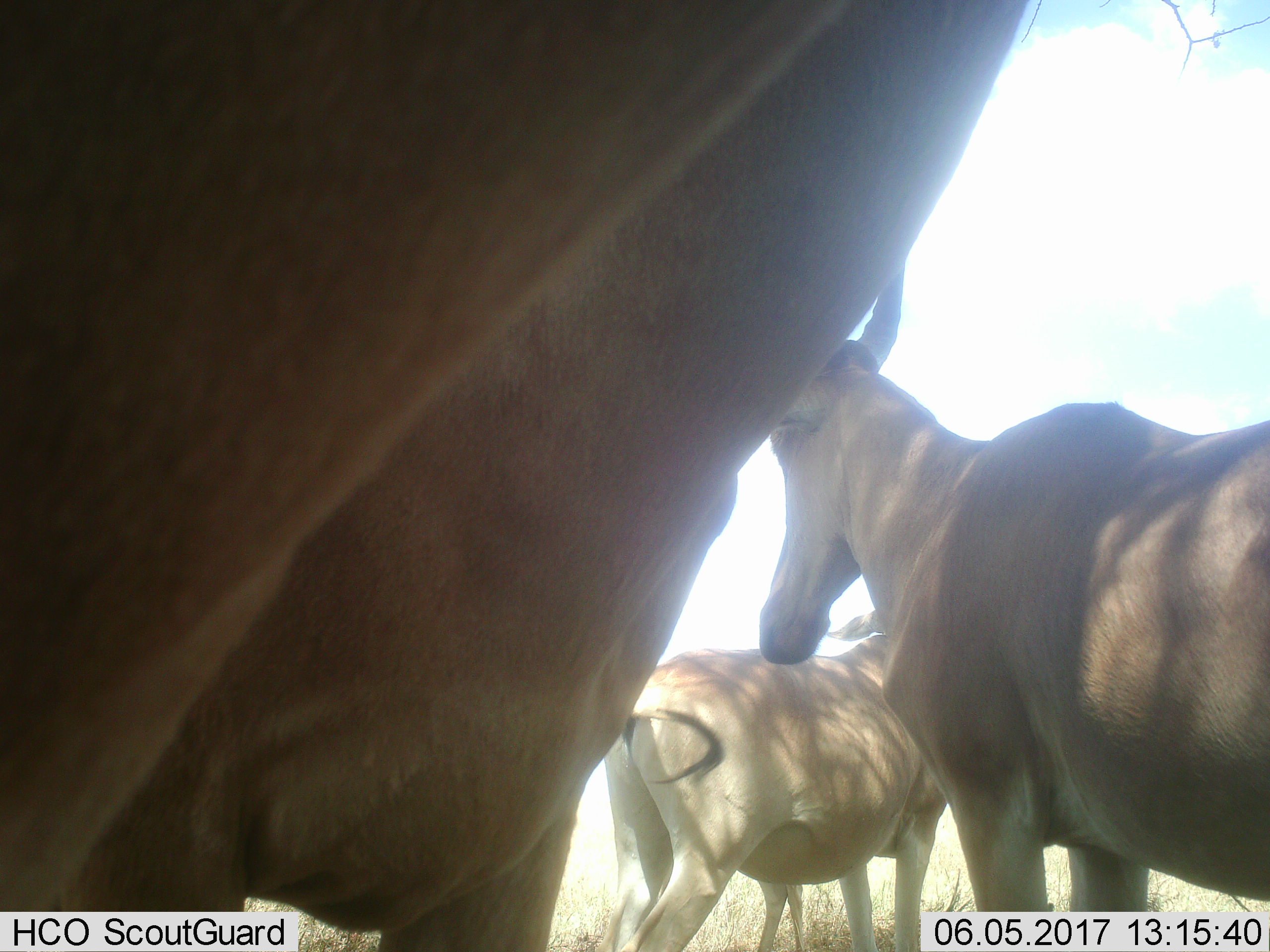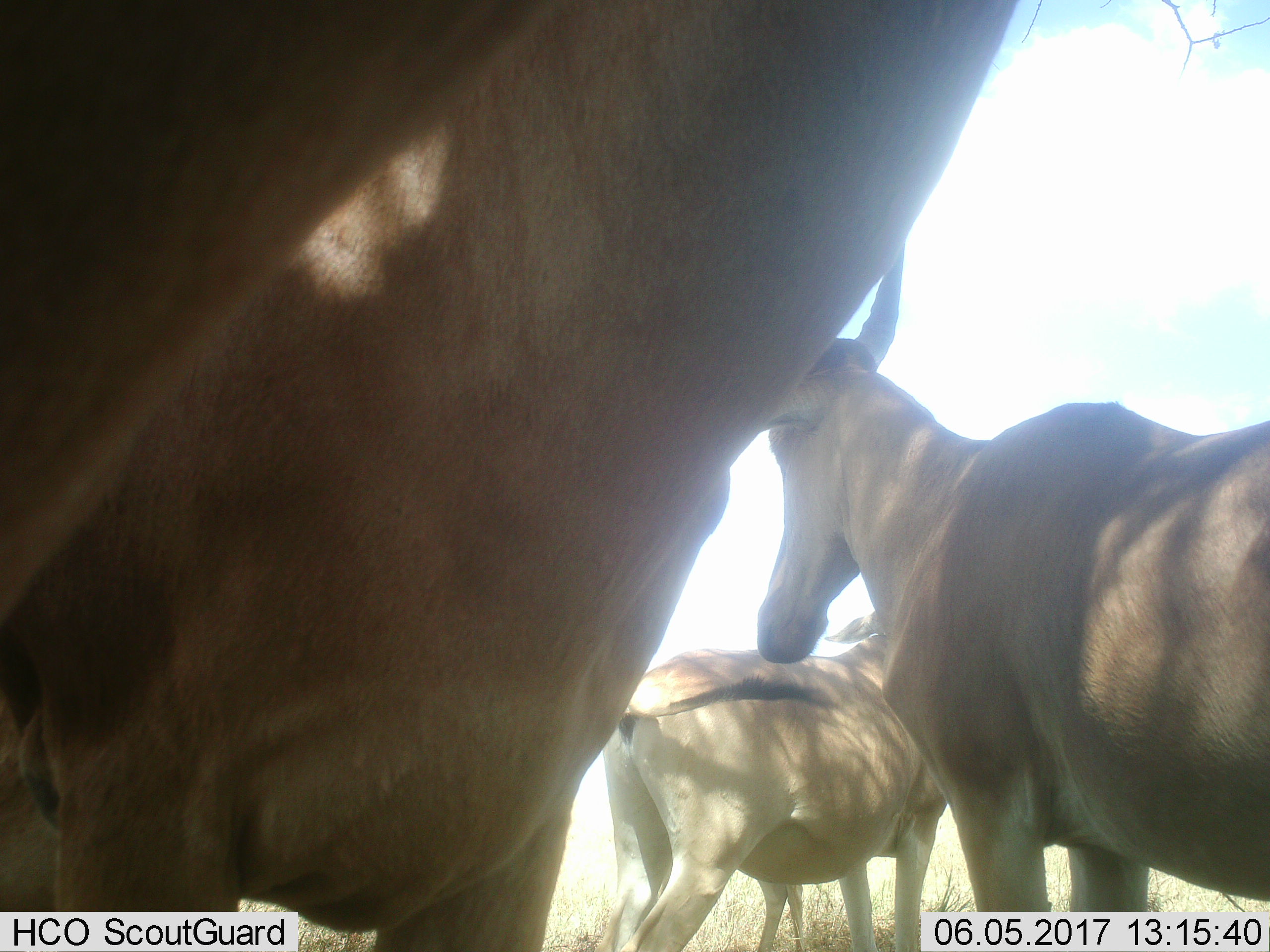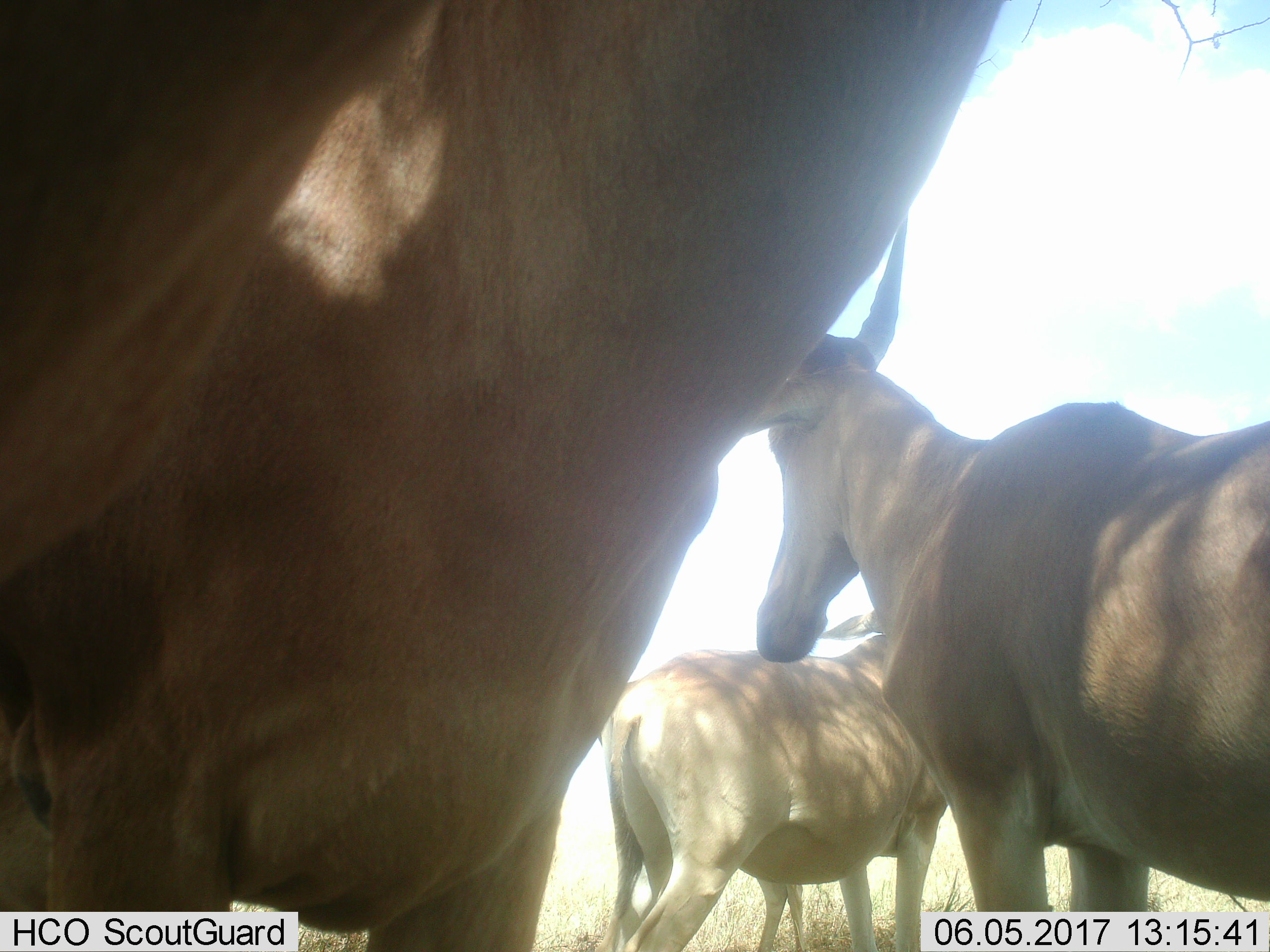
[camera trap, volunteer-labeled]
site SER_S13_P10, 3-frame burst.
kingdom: Animalia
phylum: Chordata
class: Mammalia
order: Artiodactyla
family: Bovidae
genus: Alcelaphus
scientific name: Alcelaphus buselaphus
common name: hartebeest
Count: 3.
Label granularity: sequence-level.